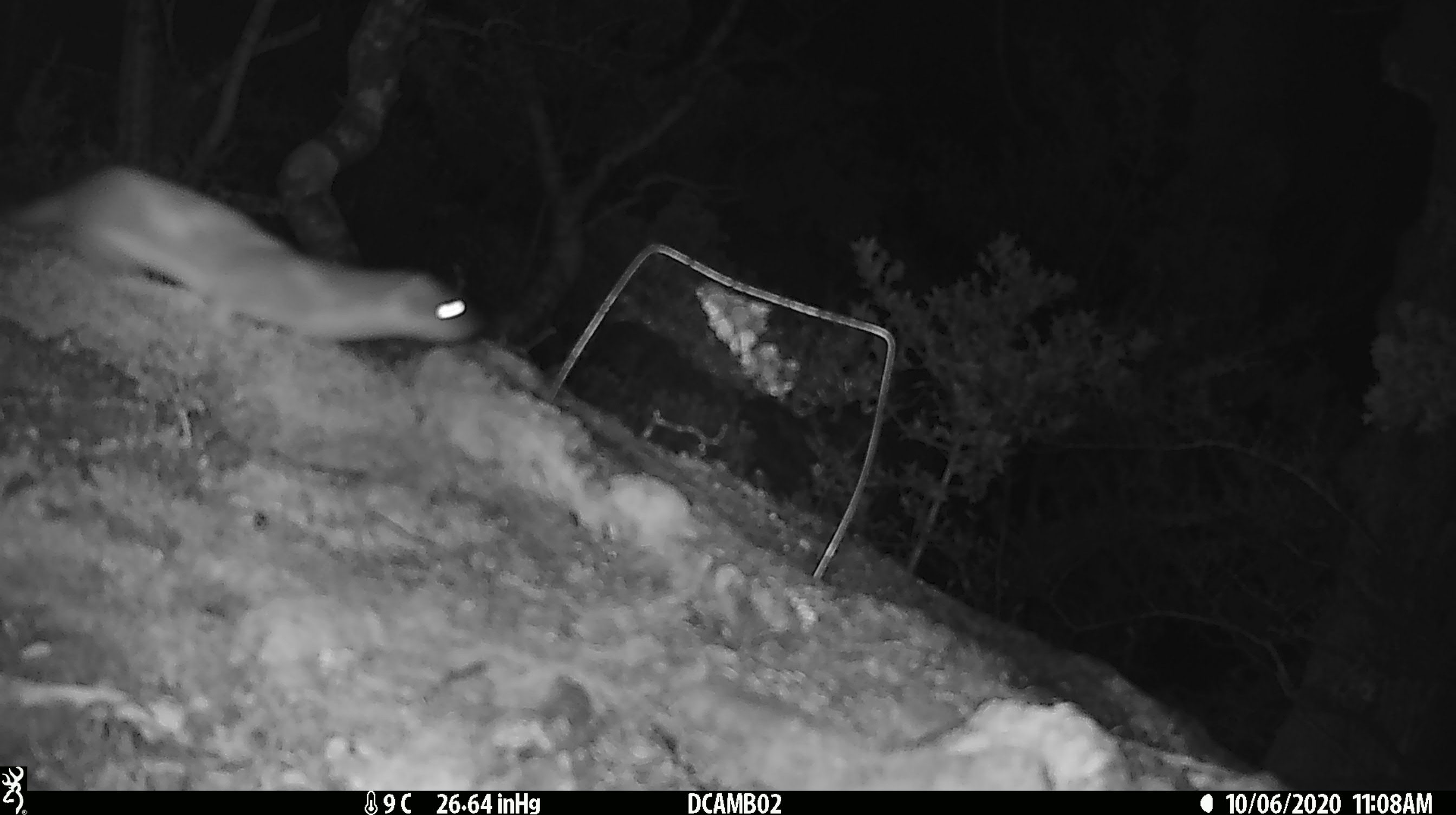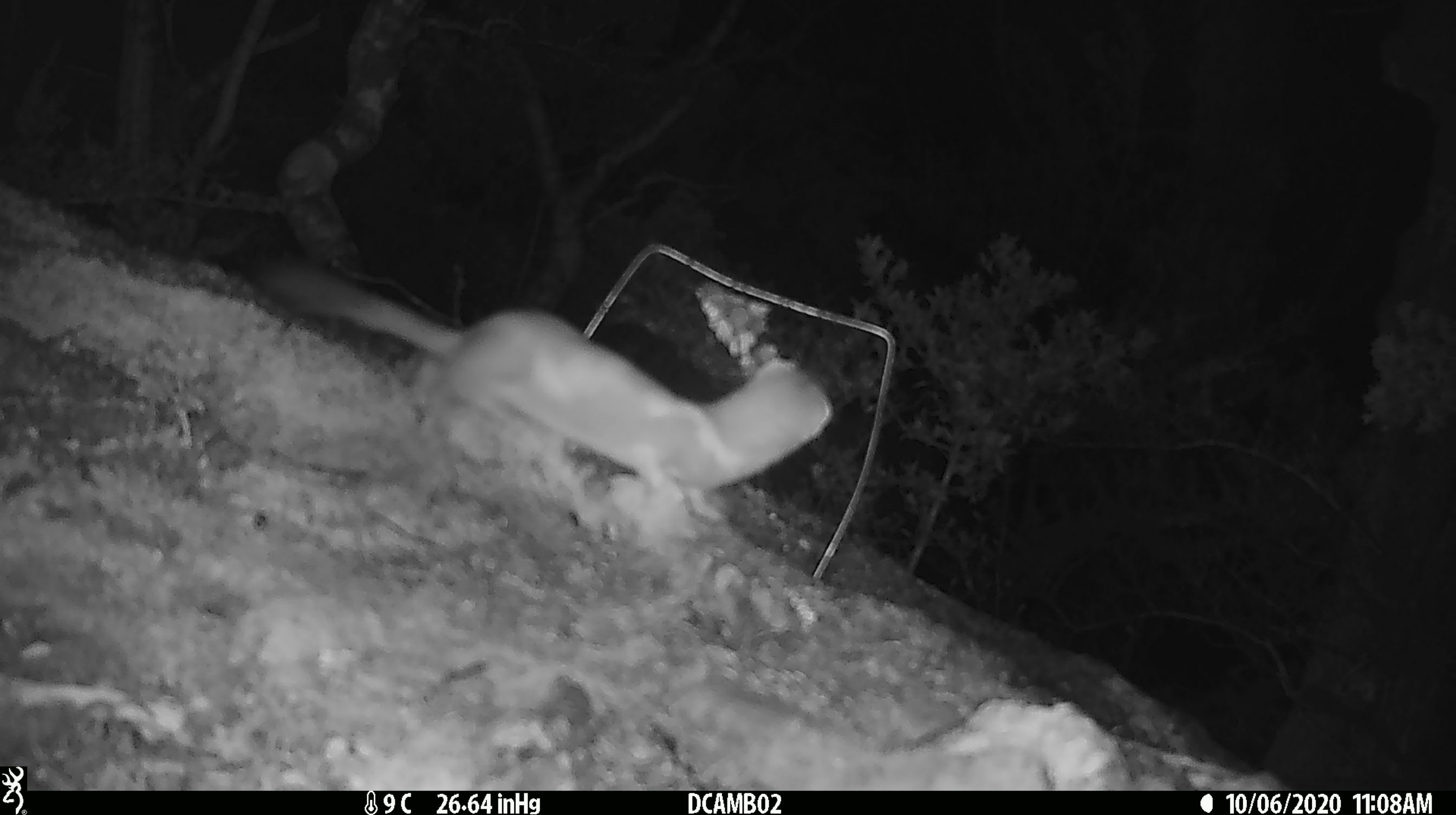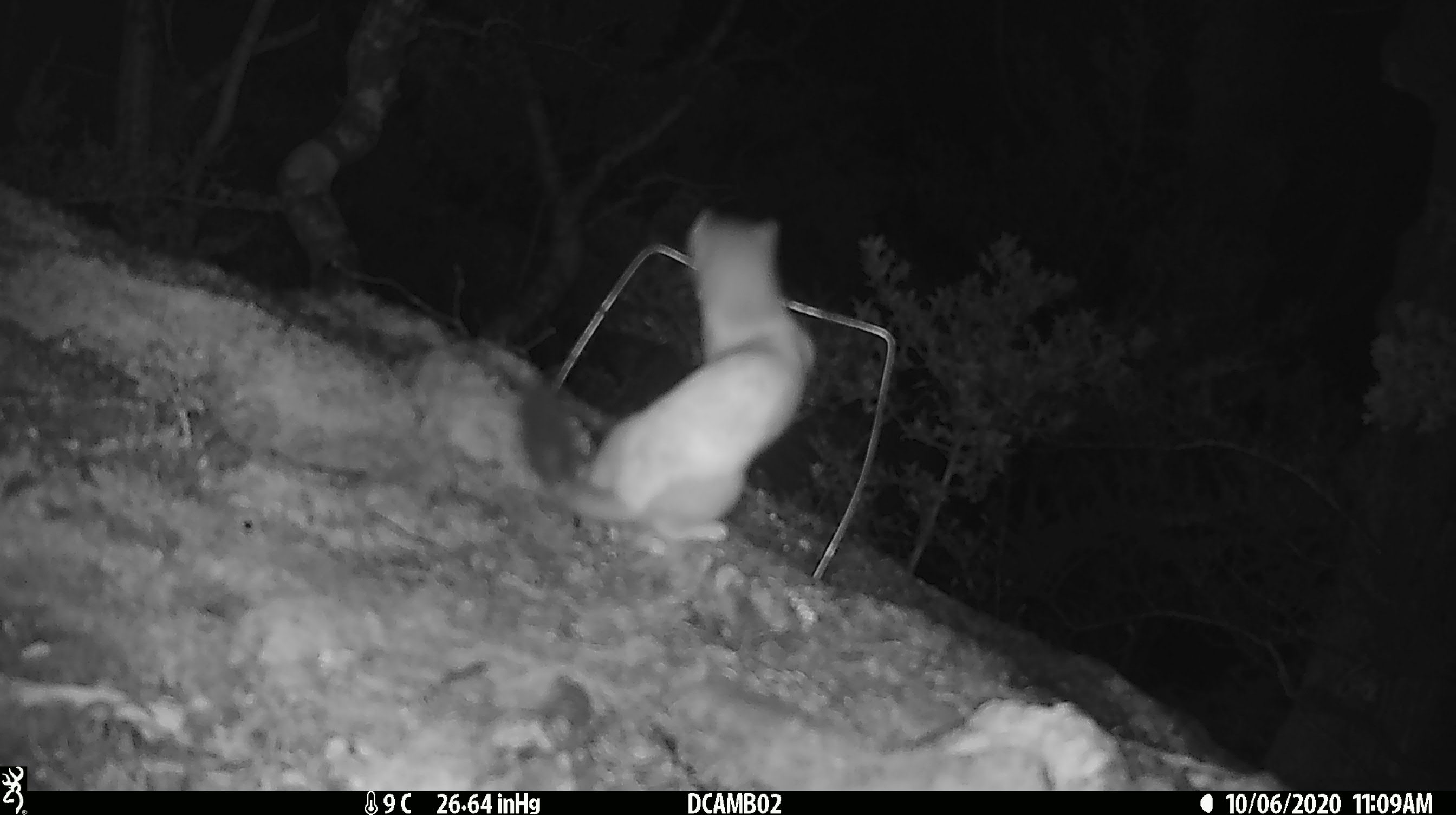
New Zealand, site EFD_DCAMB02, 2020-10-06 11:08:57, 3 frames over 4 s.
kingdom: Animalia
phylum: Chordata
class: Mammalia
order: Carnivora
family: Mustelidae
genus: Mustela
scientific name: Mustela erminea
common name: stoat